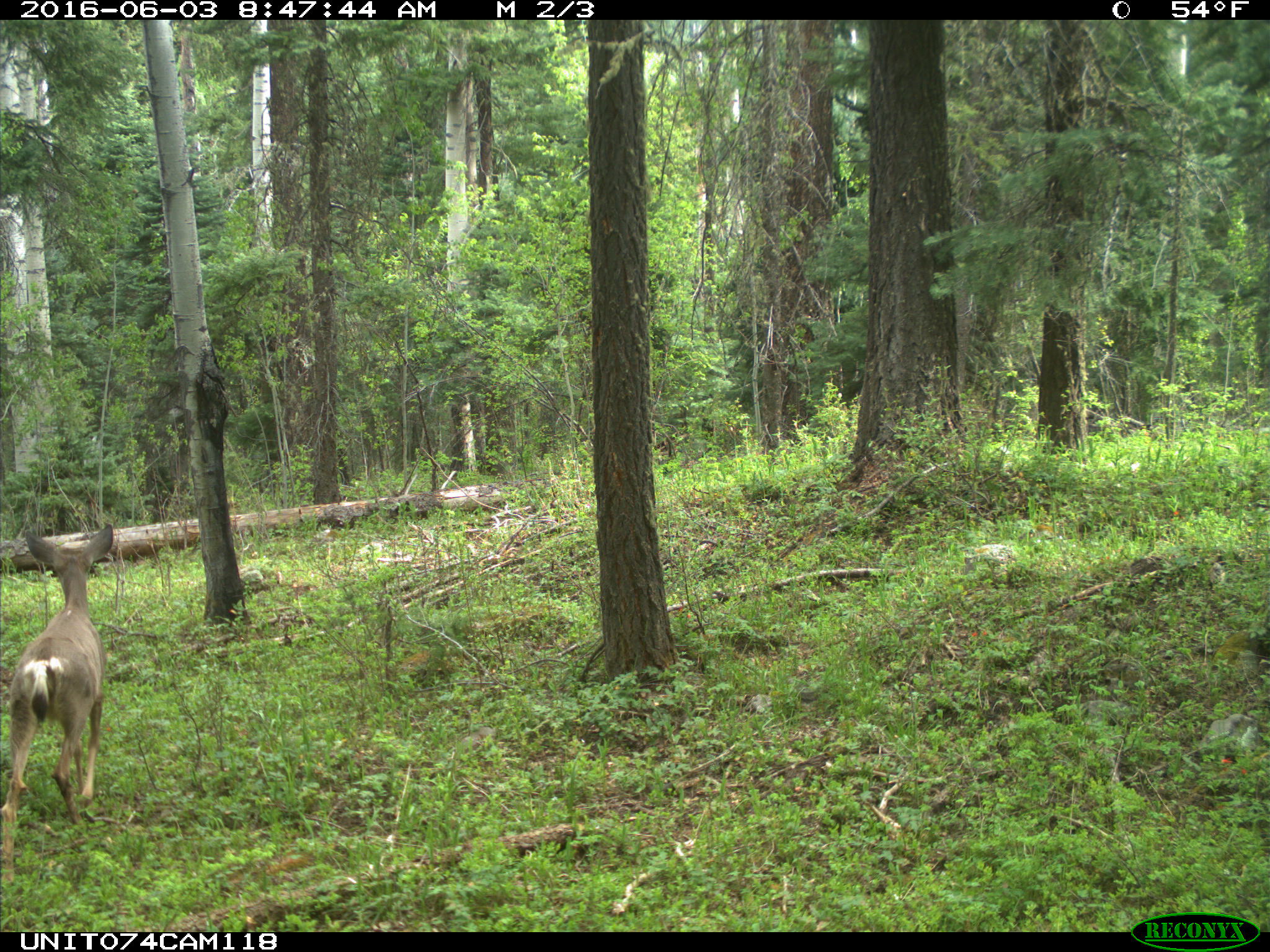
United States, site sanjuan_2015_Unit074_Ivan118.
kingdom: Animalia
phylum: Chordata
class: Mammalia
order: Artiodactyla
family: Cervidae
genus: Odocoileus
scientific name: Odocoileus hemionus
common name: mule deer